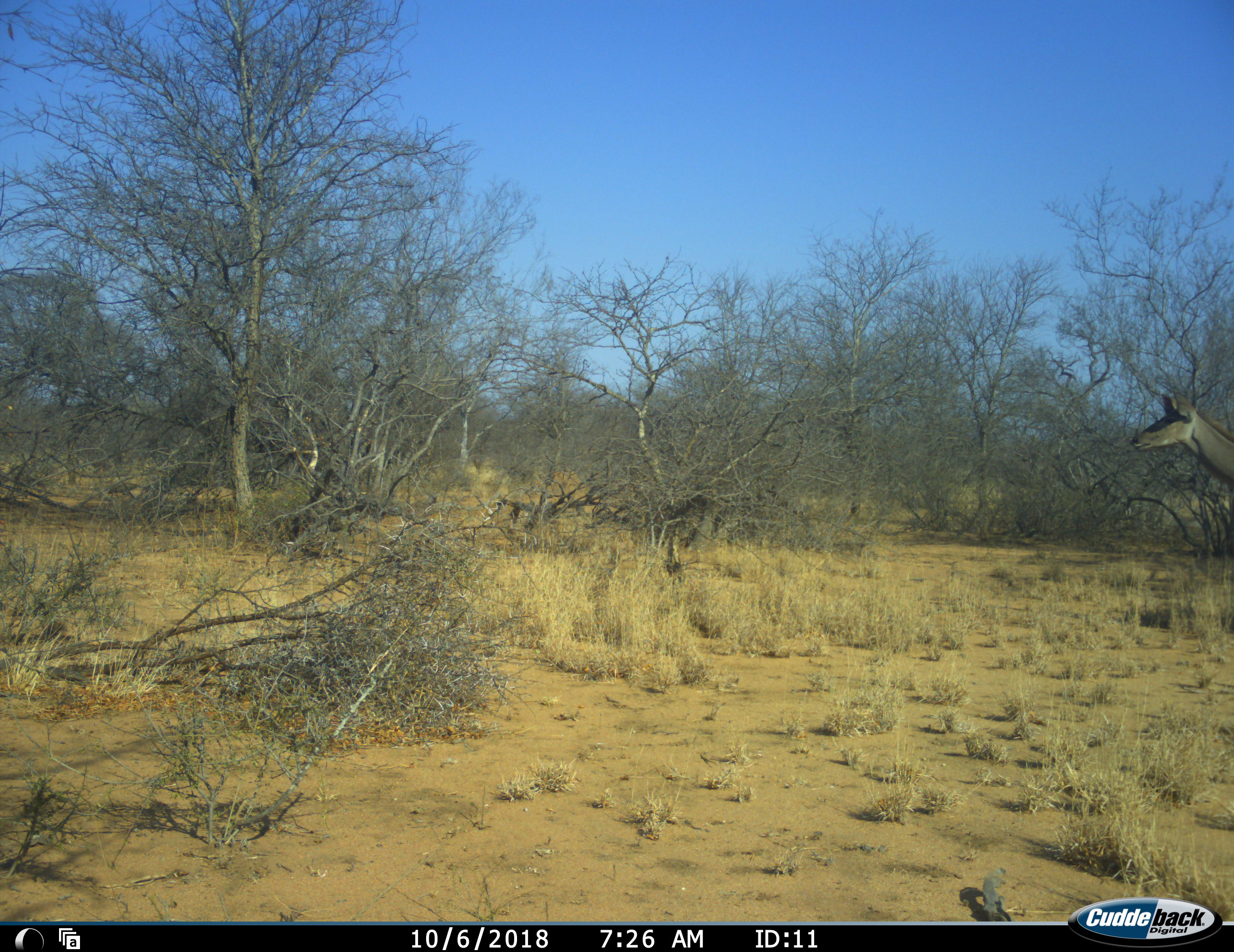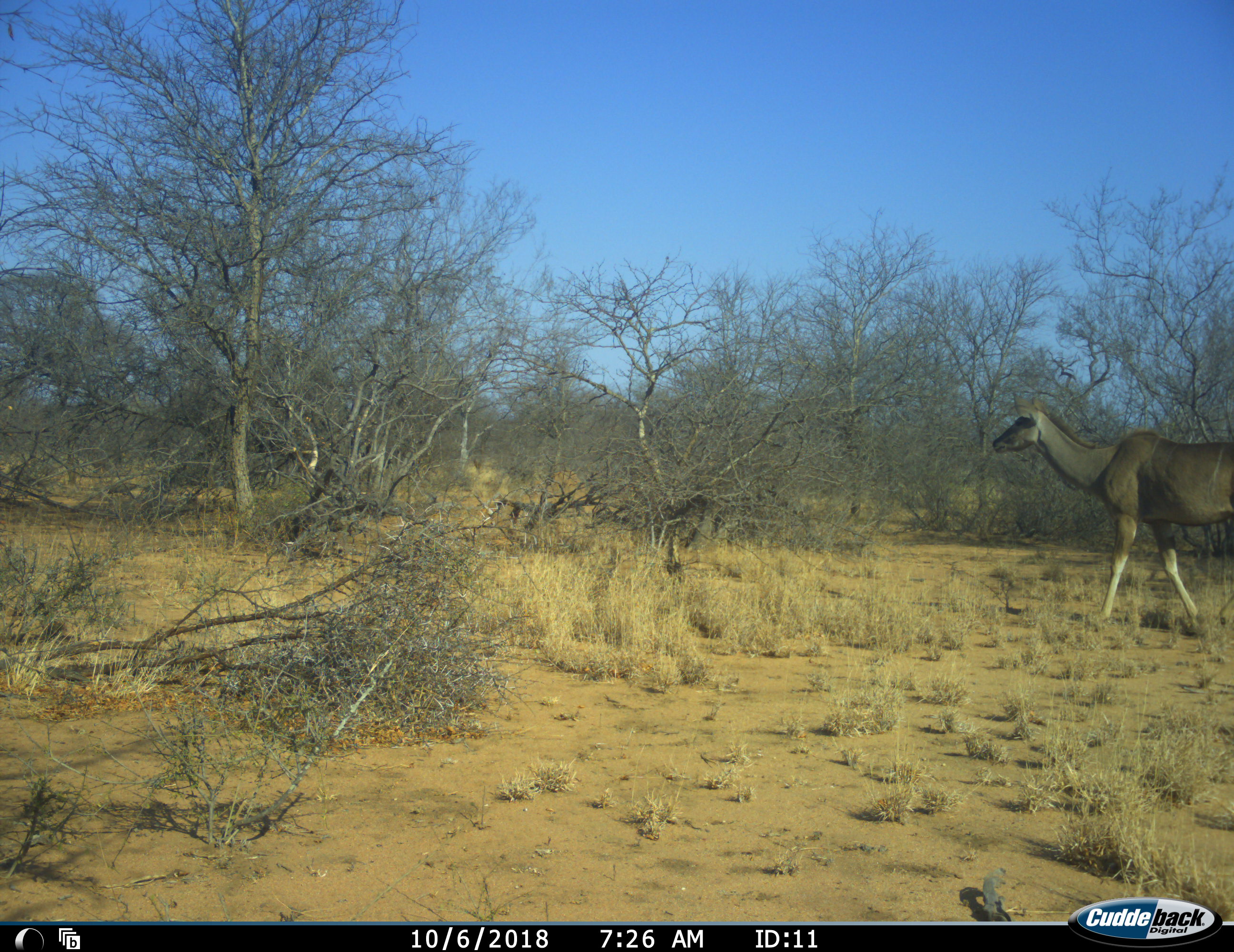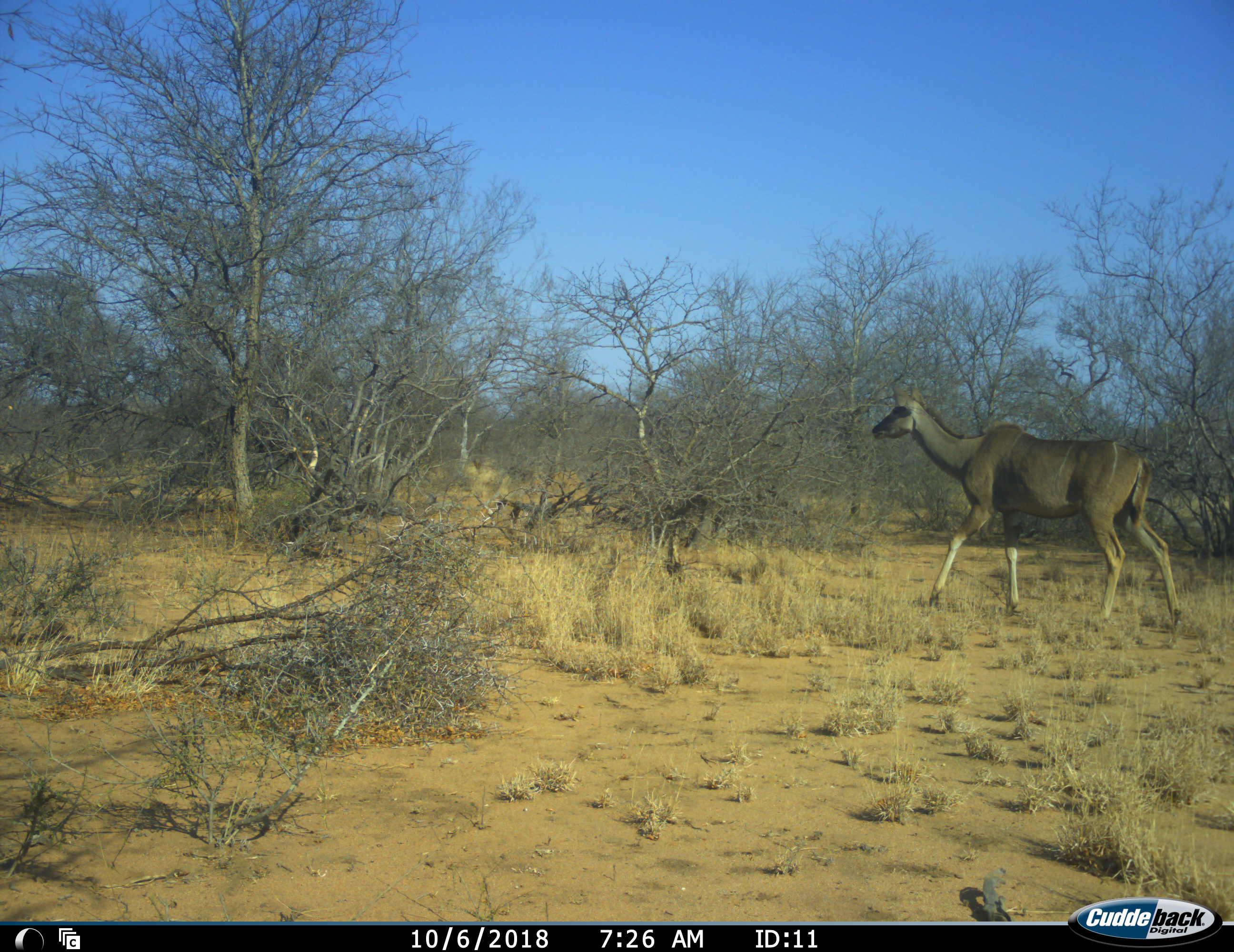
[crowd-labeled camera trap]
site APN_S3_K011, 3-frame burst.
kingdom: Animalia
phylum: Chordata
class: Mammalia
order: Artiodactyla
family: Bovidae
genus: Tragelaphus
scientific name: Tragelaphus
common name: kudu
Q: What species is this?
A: Kudu (Tragelaphus).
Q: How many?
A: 1.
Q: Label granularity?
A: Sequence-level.